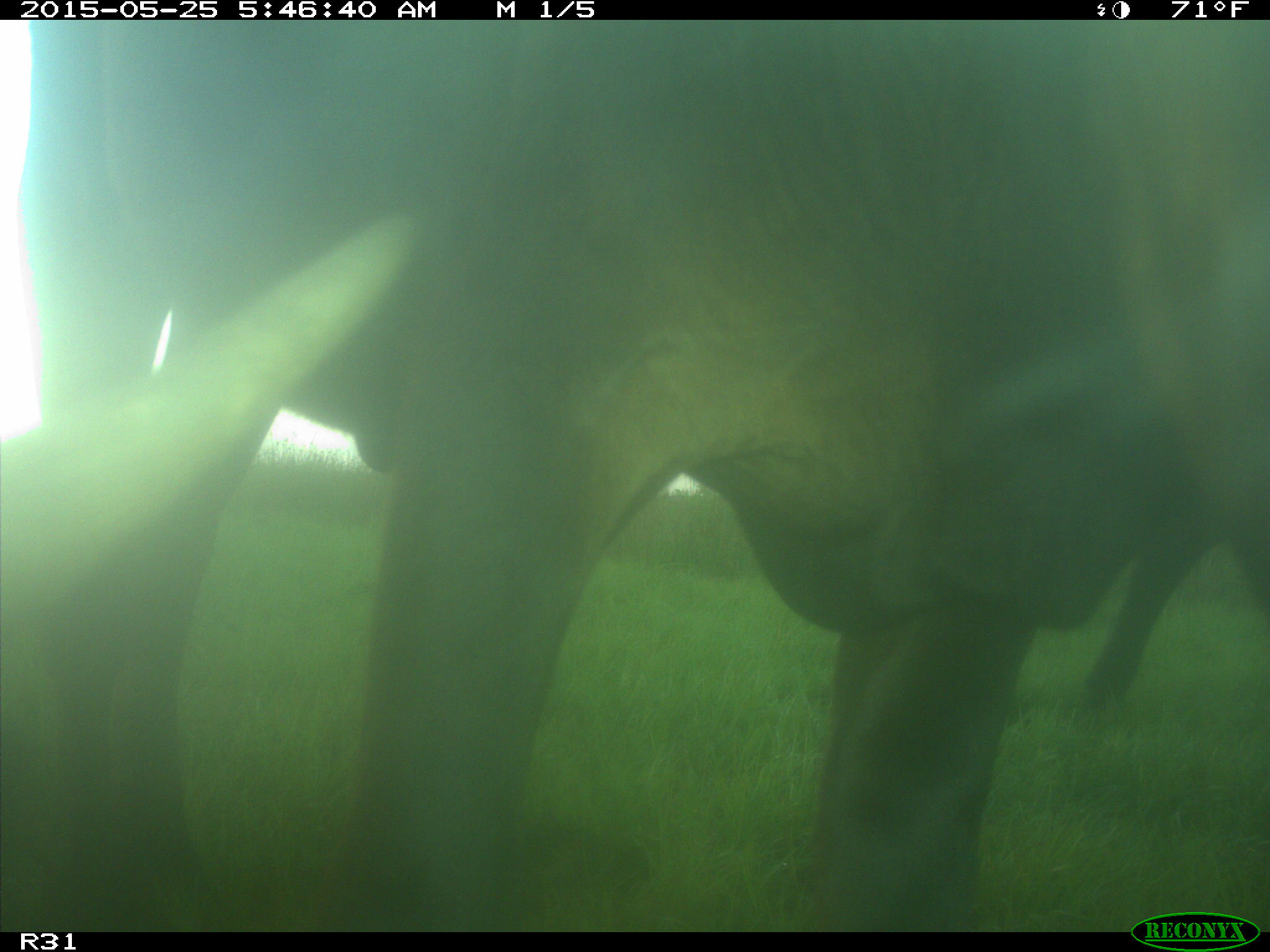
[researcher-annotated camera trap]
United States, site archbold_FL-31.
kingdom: Animalia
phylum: Chordata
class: Mammalia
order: Artiodactyla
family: Bovidae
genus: Bos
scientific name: Bos taurus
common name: domestic cow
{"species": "Bos taurus (domestic cow)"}